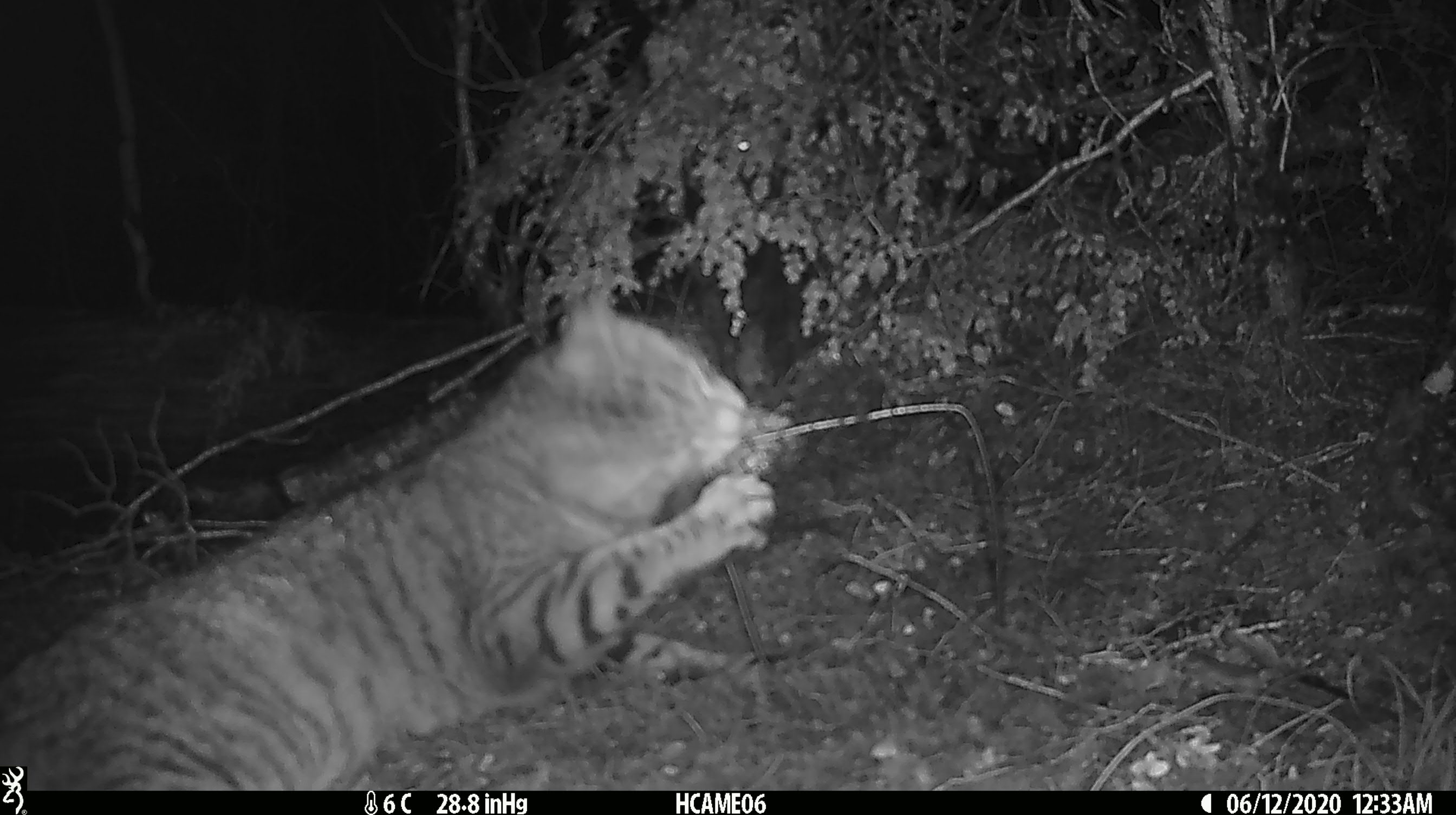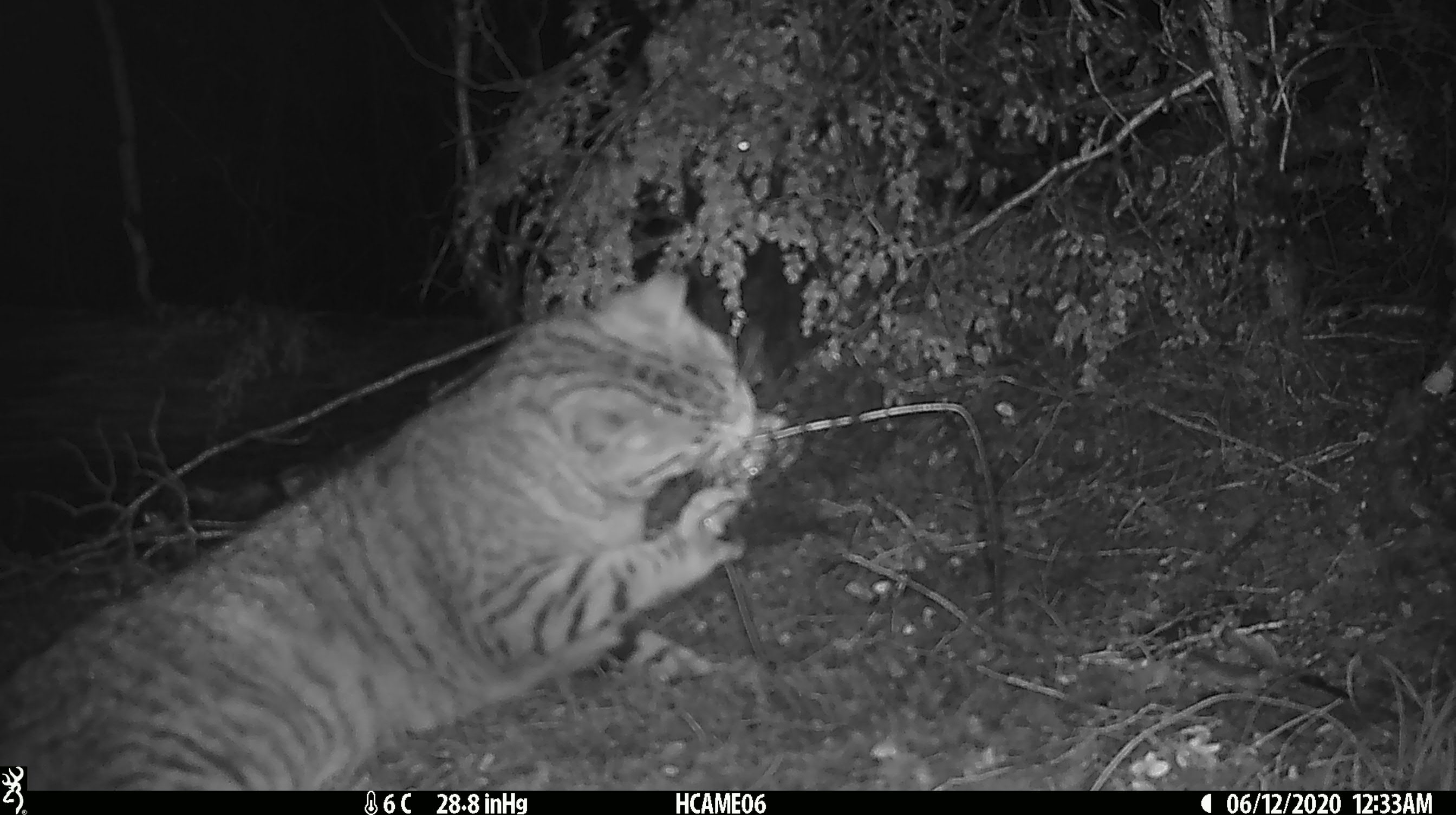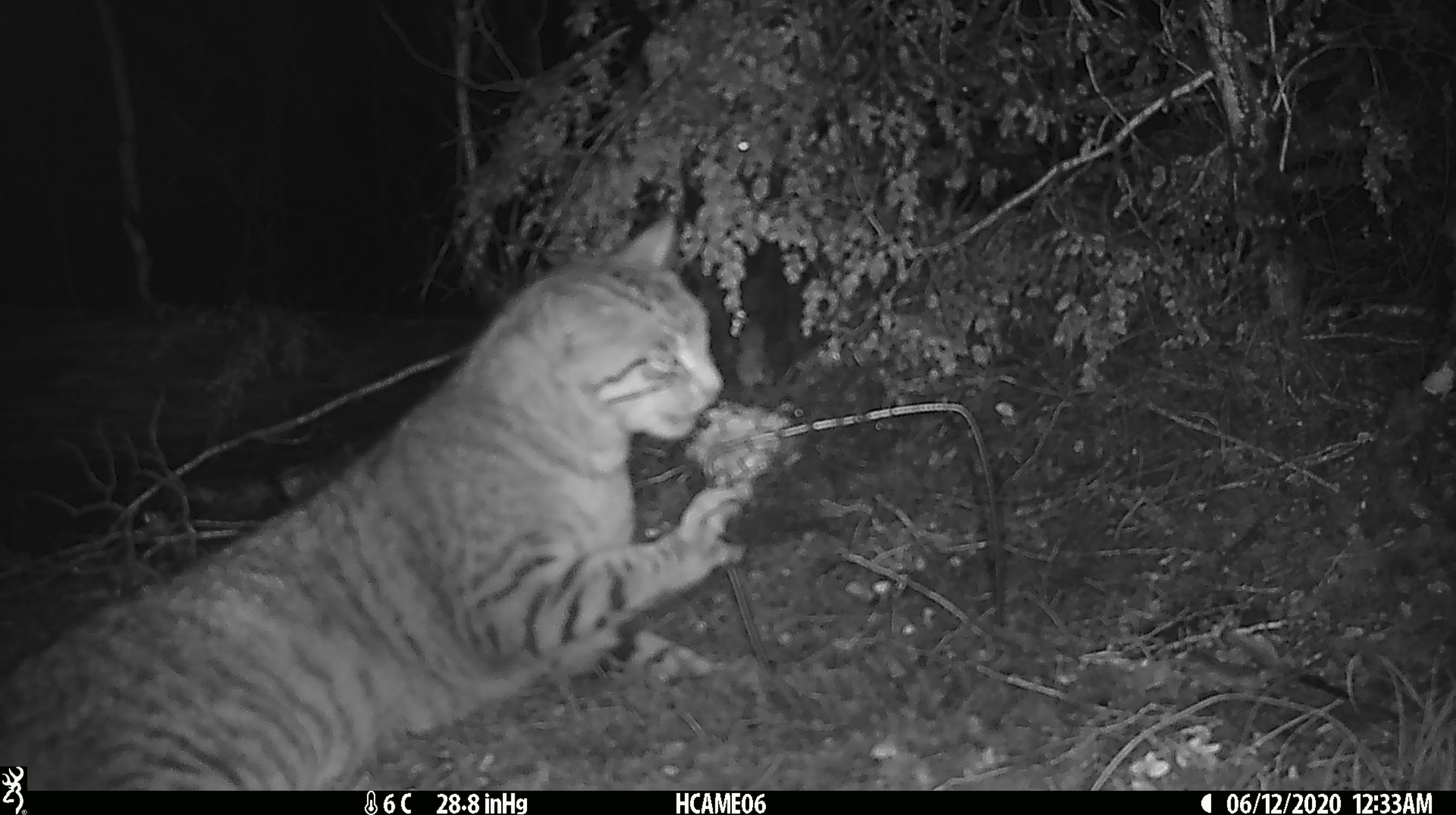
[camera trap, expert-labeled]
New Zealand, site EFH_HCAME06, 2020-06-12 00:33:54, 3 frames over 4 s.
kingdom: Animalia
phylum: Chordata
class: Mammalia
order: Carnivora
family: Felidae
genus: Felis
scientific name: Felis catus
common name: domestic cat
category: cat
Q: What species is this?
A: Cat (domestic cat) (Felis catus).